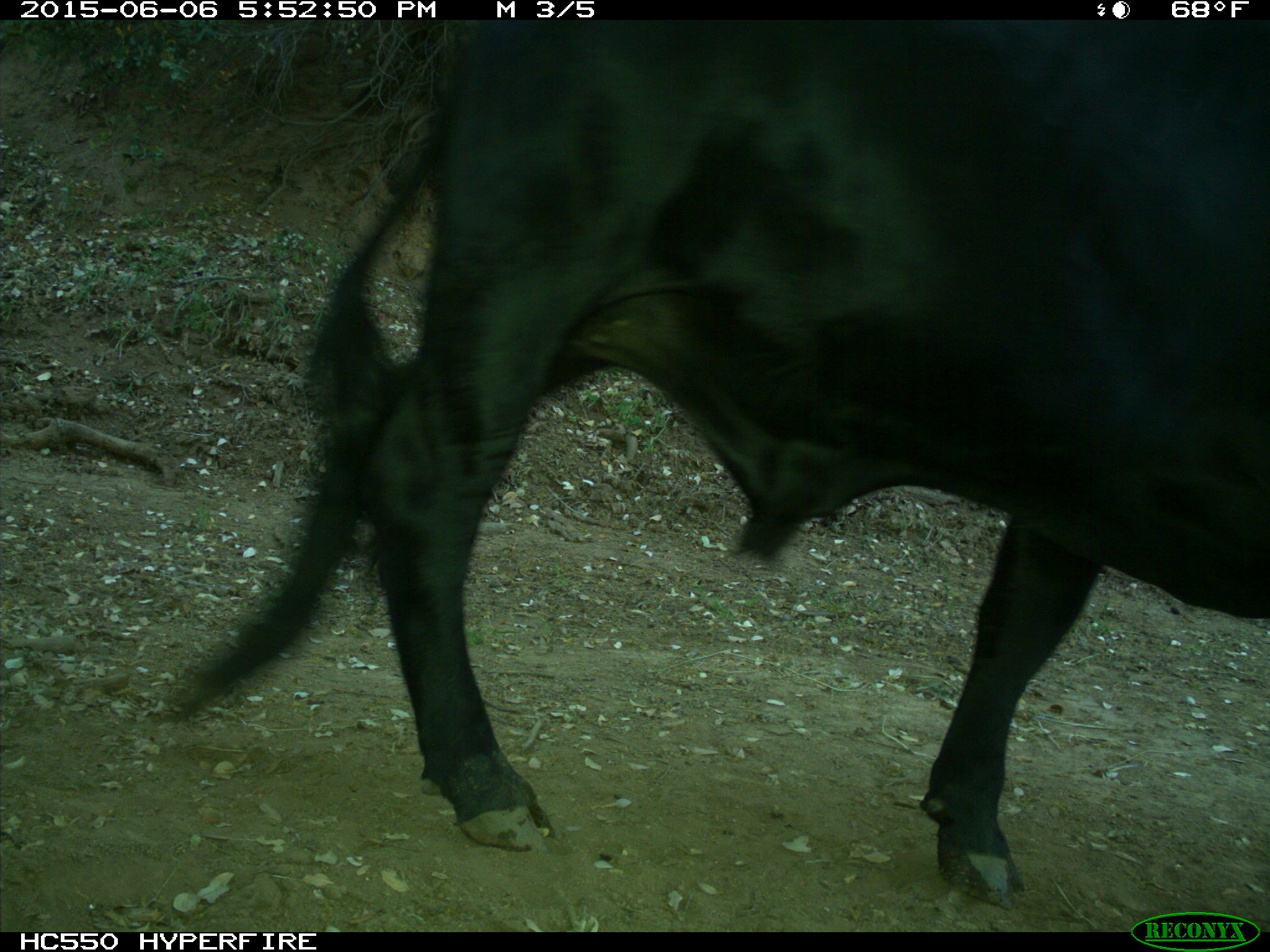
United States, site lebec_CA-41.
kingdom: Animalia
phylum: Chordata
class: Mammalia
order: Artiodactyla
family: Bovidae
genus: Bos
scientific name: Bos taurus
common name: domestic cow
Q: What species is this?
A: Bos taurus (domestic cow).